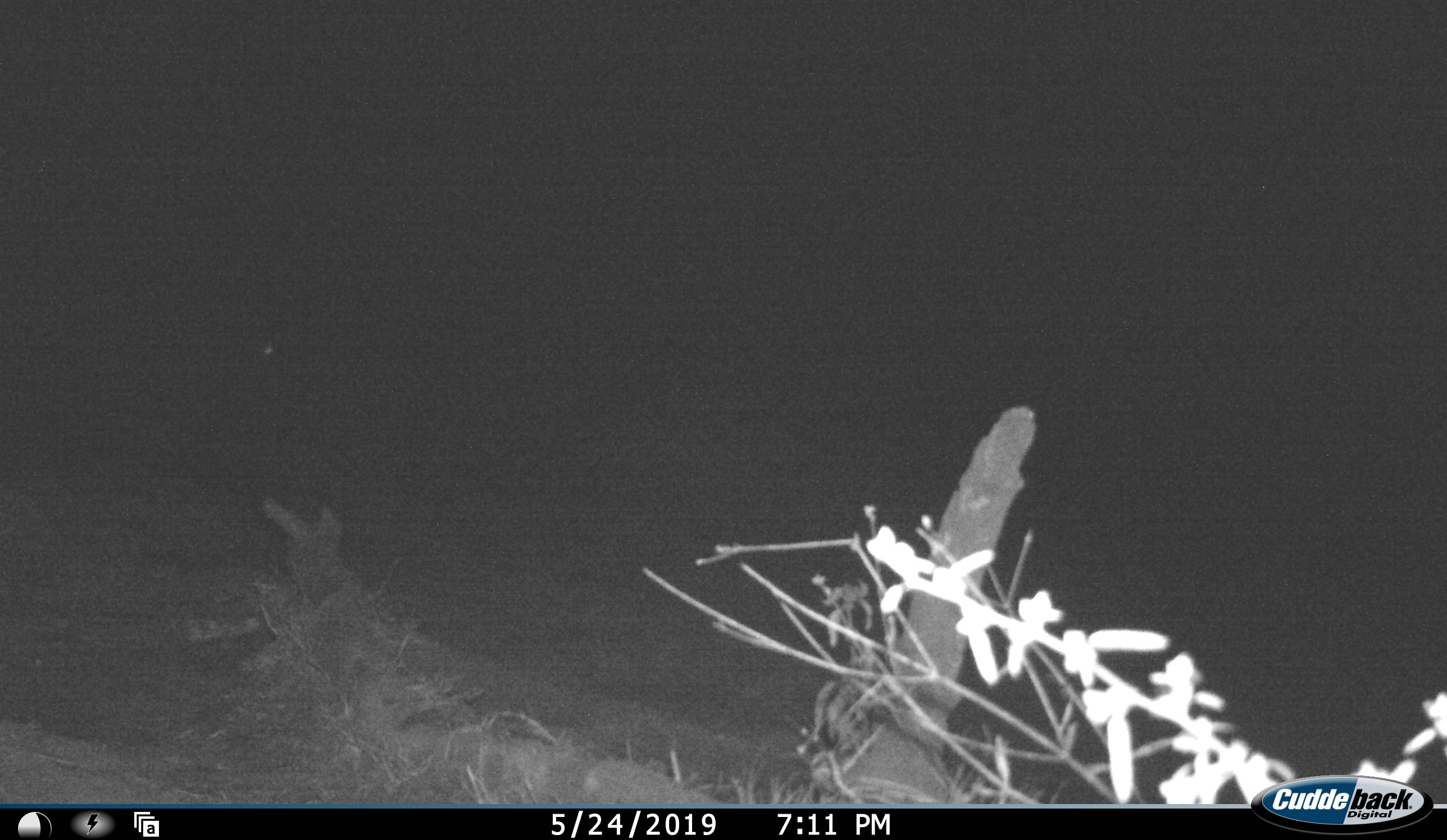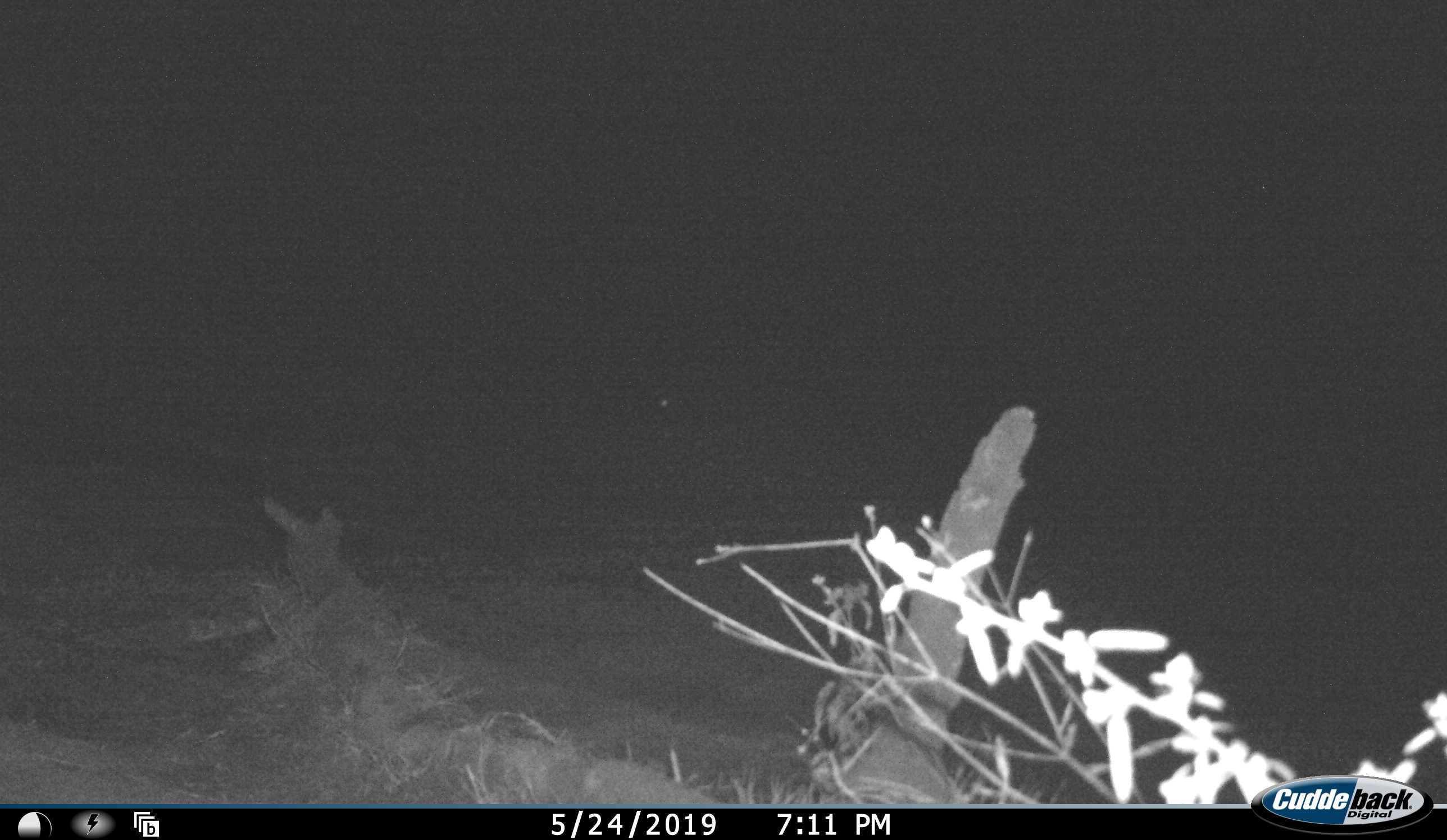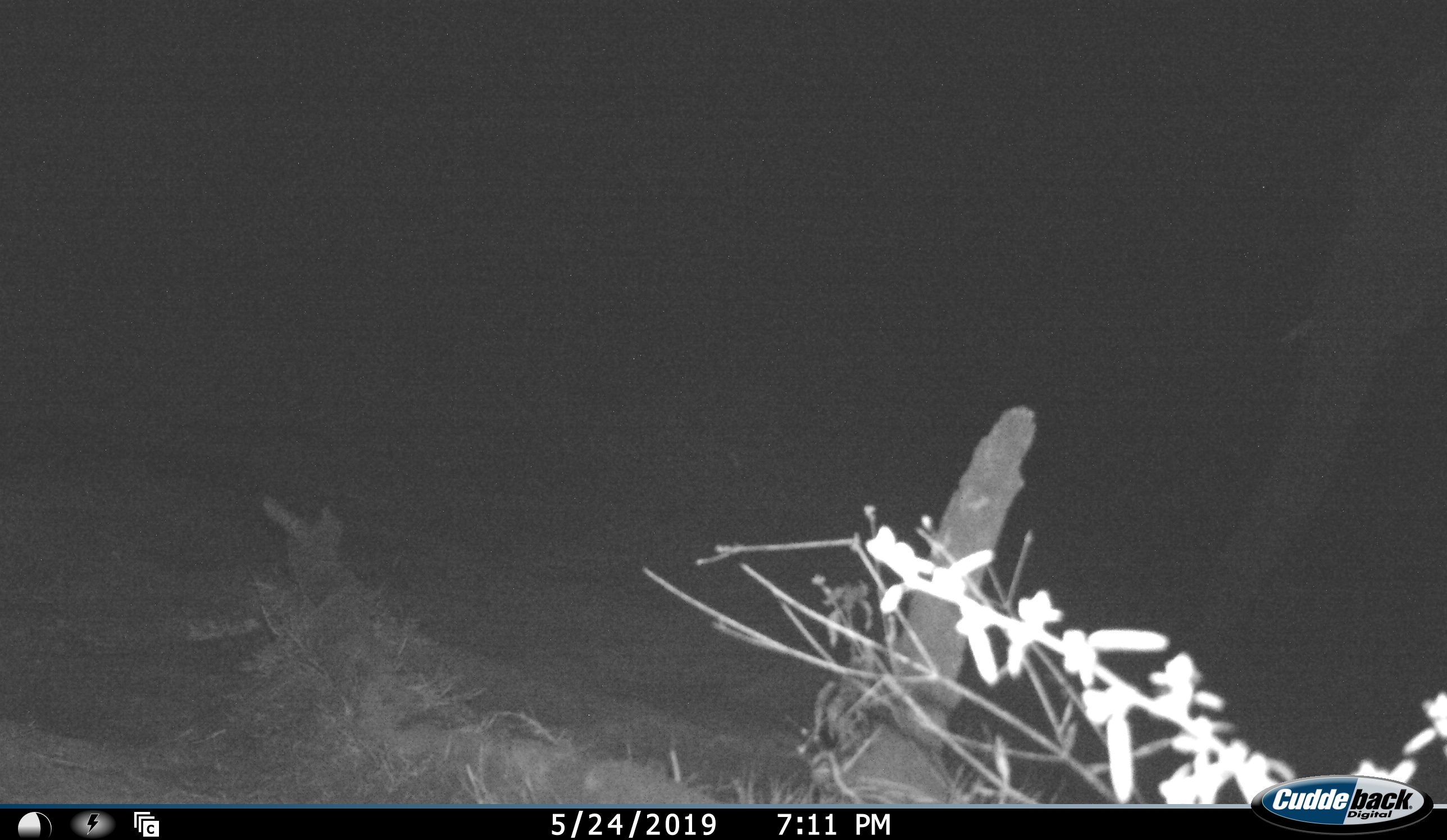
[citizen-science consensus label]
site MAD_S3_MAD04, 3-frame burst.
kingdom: Animalia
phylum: Chordata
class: Mammalia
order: Proboscidea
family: Elephantidae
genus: Loxodonta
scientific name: Loxodonta africana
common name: african bush elephant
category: elephant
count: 1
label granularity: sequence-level